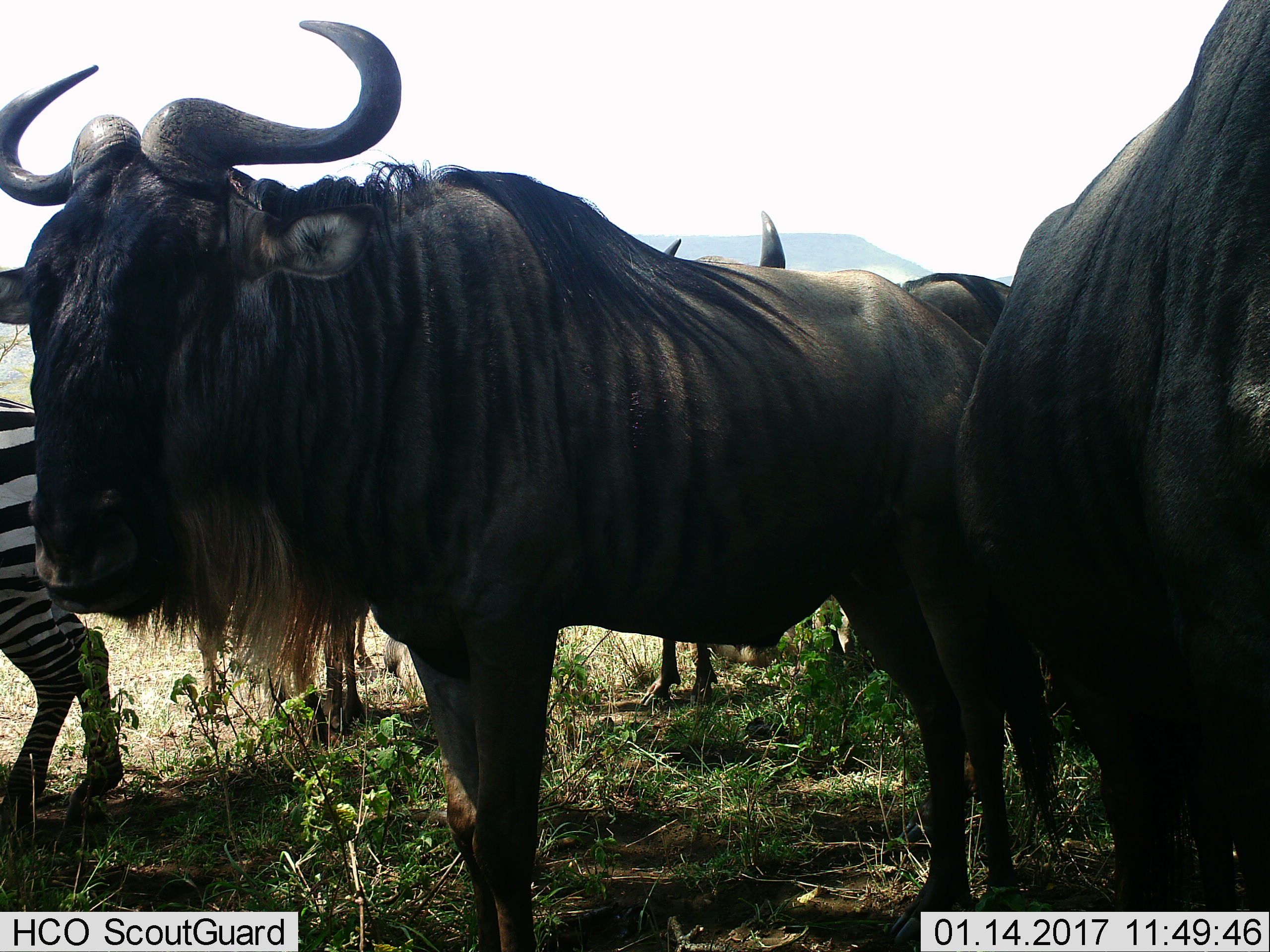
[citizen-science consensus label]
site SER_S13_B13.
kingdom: Animalia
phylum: Chordata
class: Mammalia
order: Artiodactyla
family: Bovidae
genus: Connochaetes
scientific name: Connochaetes taurinus taurinus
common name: blue wildebeest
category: wildebeestblue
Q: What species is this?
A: Wildebeestblue (blue wildebeest) (Connochaetes taurinus taurinus).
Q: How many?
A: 3.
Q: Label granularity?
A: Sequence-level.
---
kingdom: Animalia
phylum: Chordata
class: Mammalia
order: Perissodactyla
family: Equidae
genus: Equus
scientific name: Equus quagga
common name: plains zebra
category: zebraplains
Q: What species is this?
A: Zebraplains (plains zebra) (Equus quagga).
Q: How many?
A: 1.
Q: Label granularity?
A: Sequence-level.